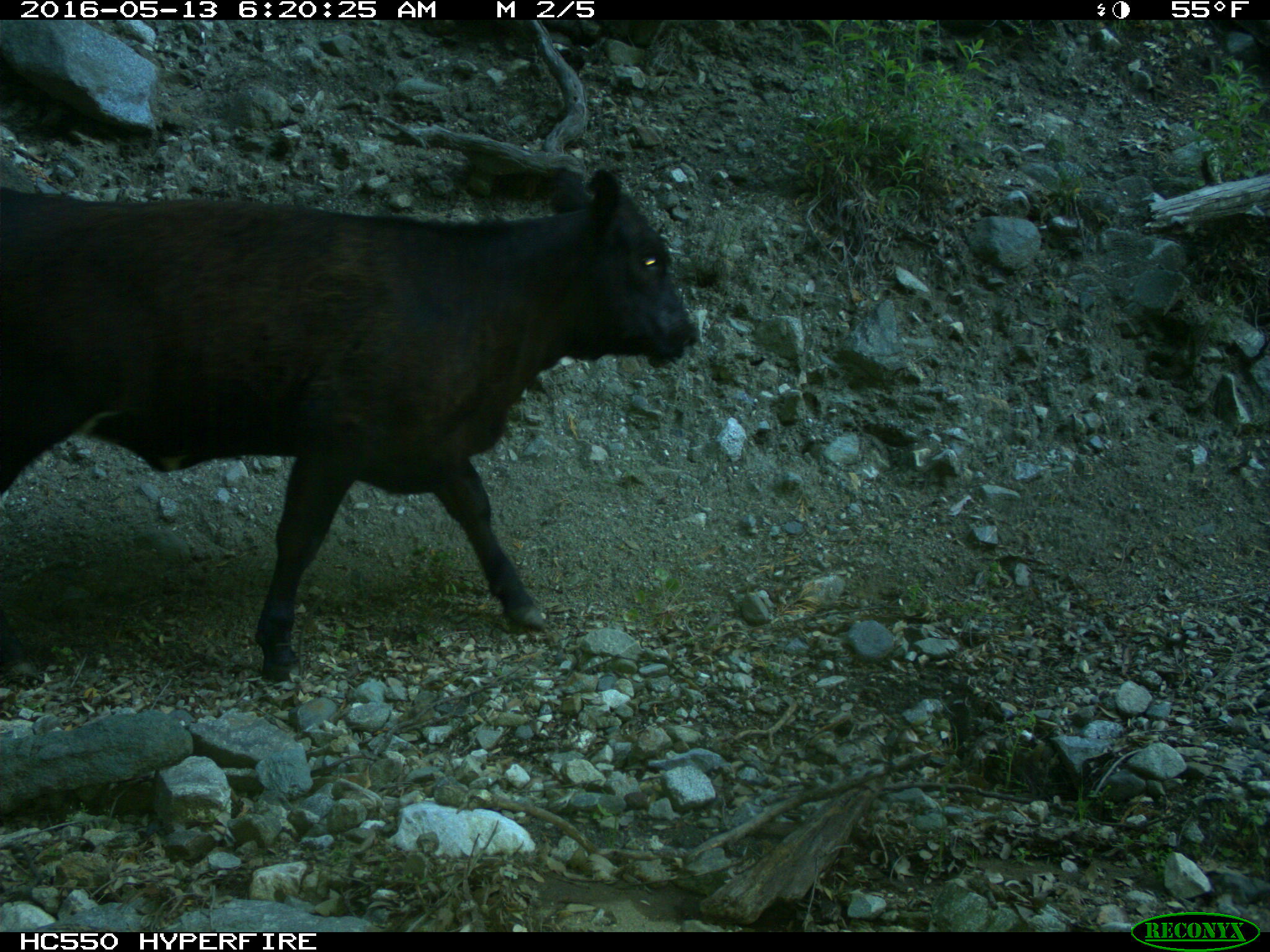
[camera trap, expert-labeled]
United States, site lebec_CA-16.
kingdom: Animalia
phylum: Chordata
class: Mammalia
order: Artiodactyla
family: Bovidae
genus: Bos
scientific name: Bos taurus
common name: domestic cow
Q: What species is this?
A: Bos taurus (domestic cow).